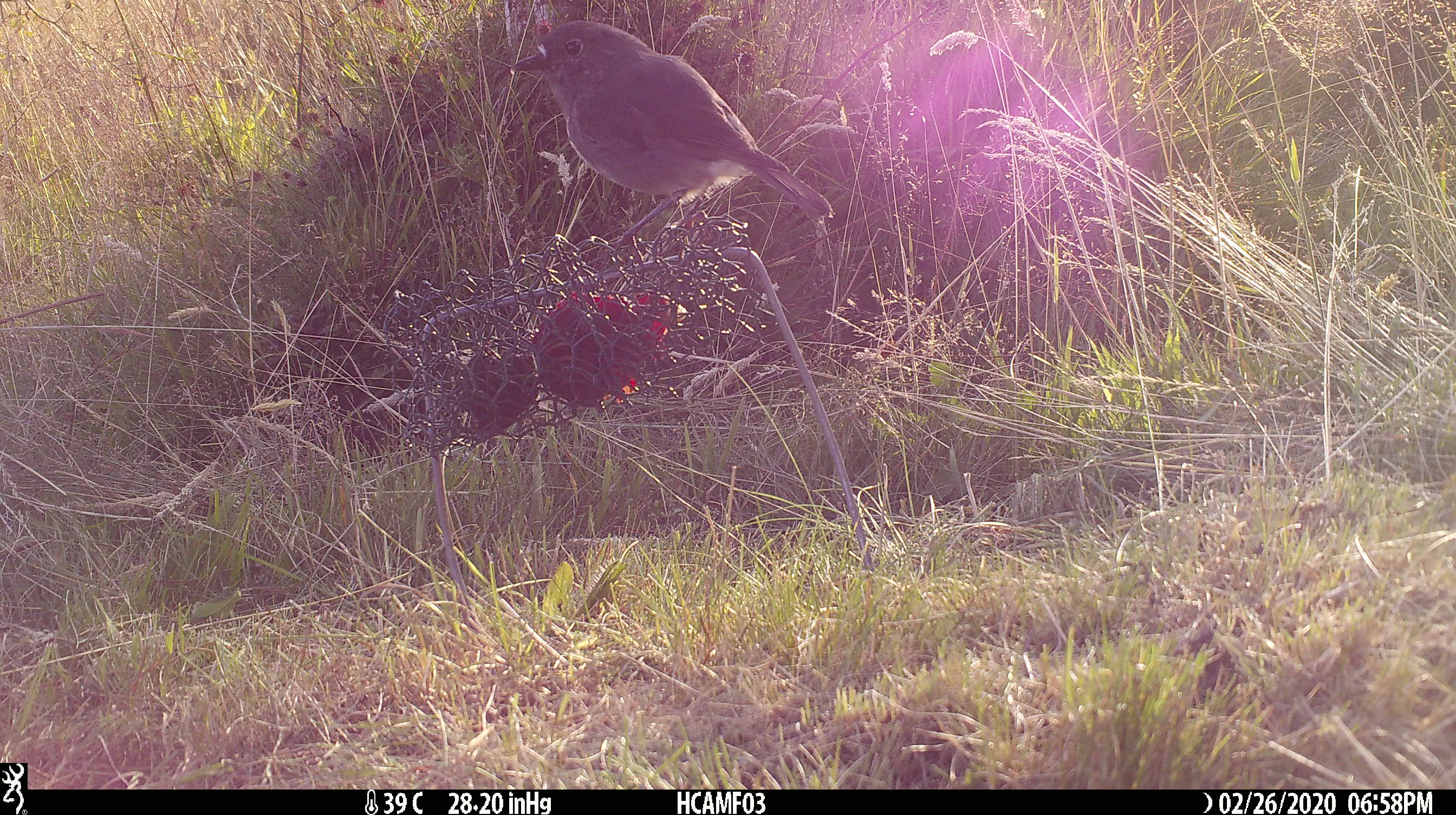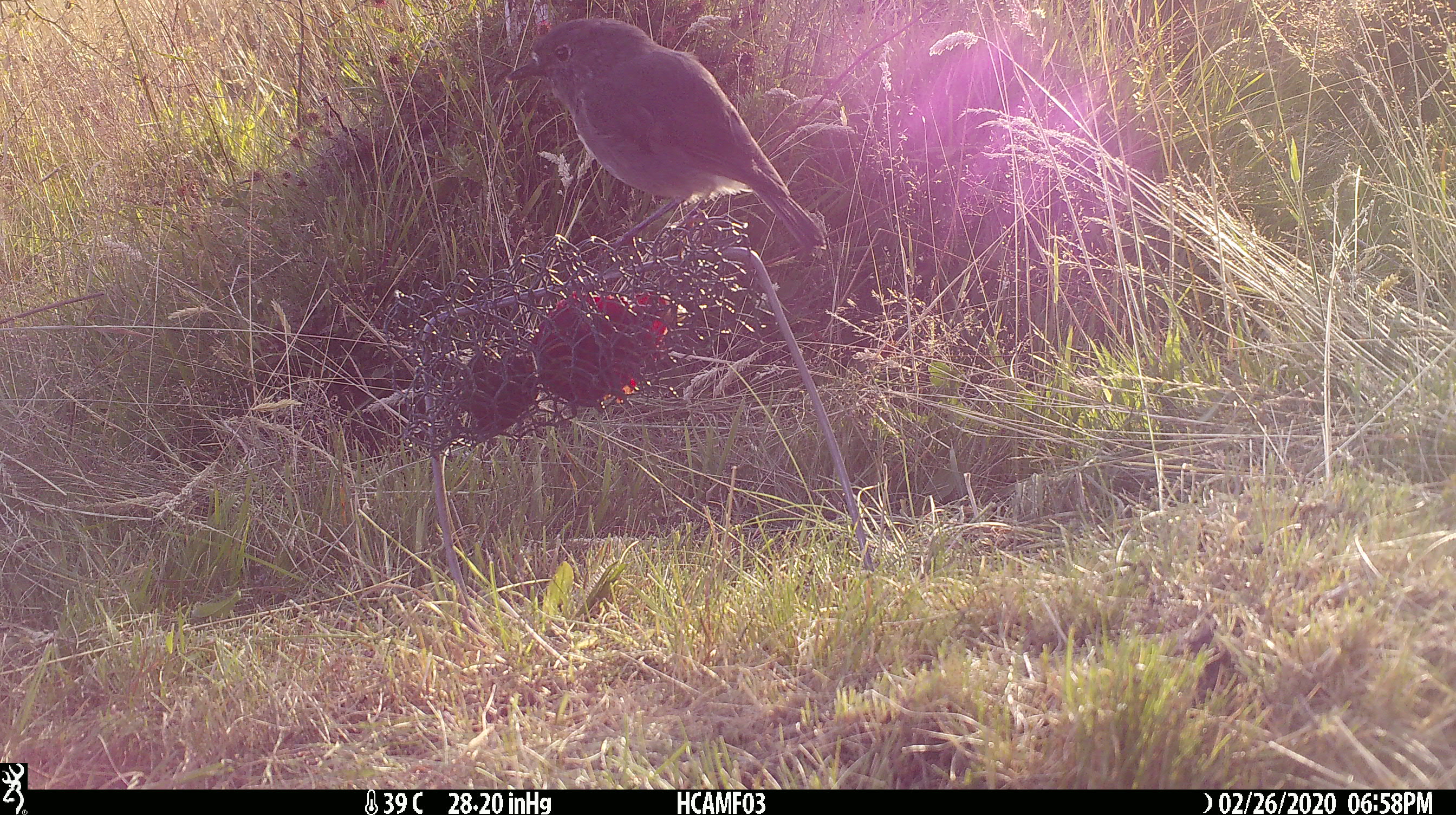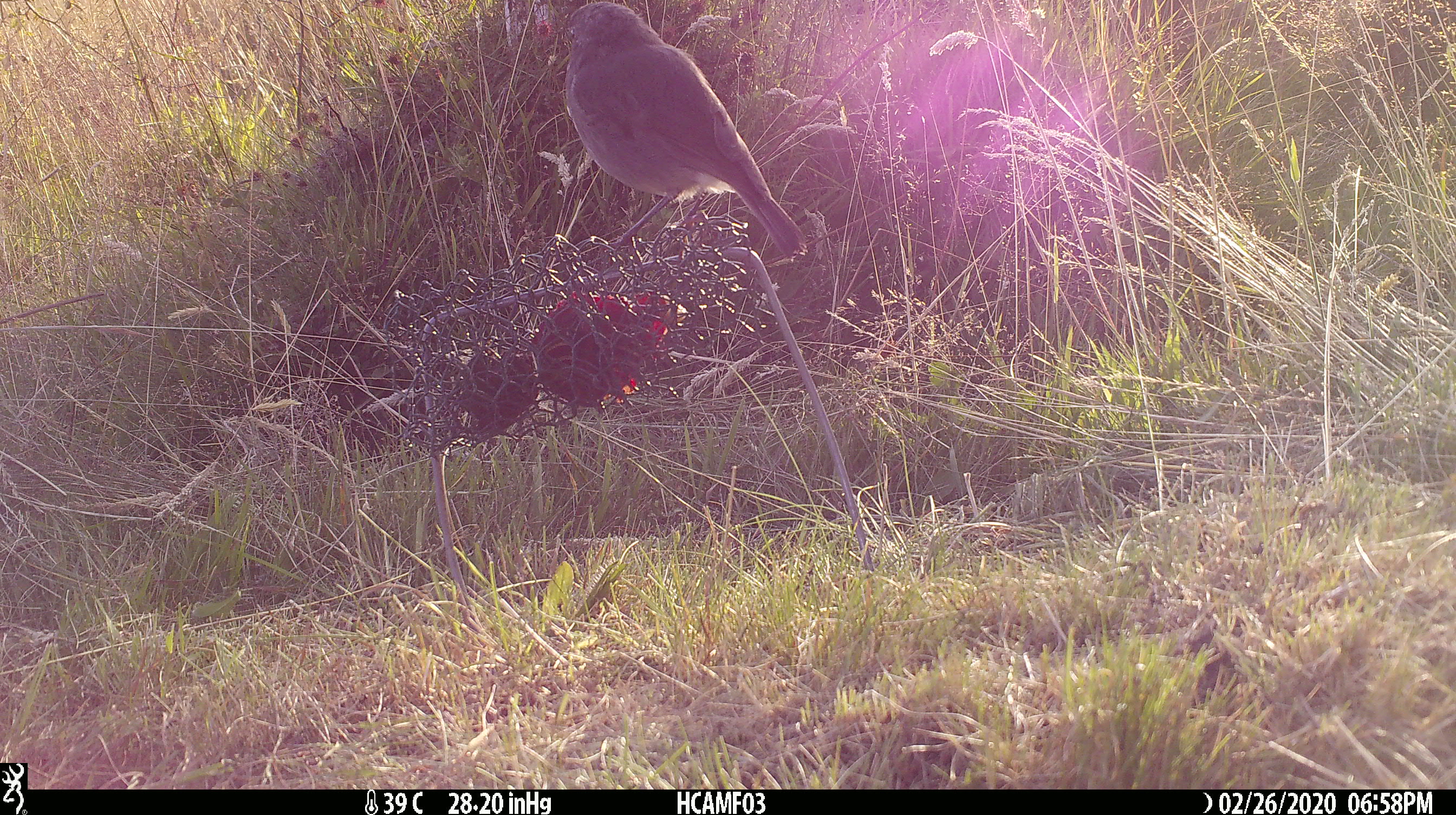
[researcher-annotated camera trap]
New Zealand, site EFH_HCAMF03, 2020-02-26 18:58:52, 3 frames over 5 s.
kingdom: Animalia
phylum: Chordata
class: Aves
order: Passeriformes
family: Petroicidae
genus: Petroica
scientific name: Petroica australis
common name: new zealand robin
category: robin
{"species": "robin (new zealand robin) (Petroica australis)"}